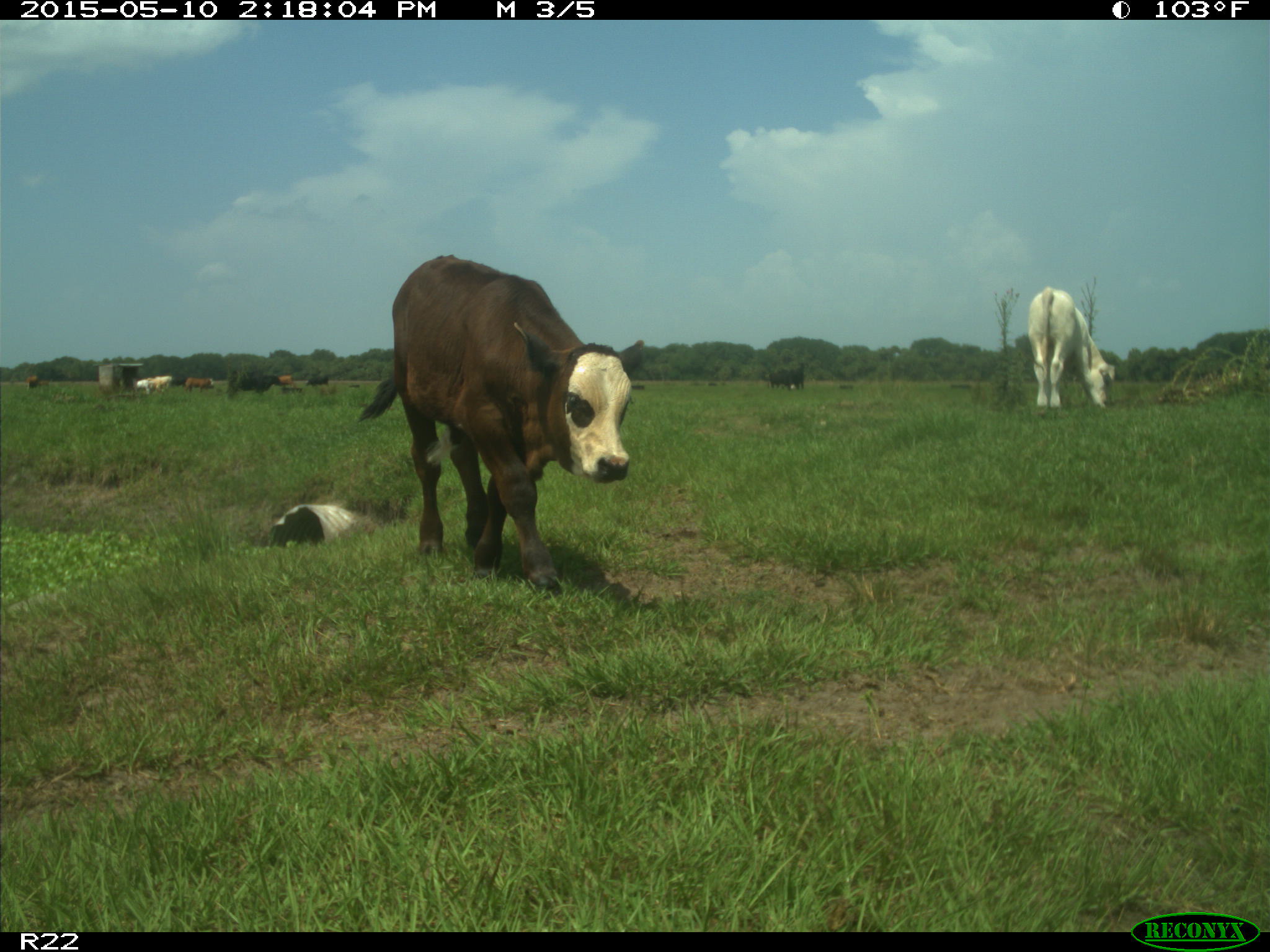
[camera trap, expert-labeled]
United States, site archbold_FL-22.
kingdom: Animalia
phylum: Chordata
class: Mammalia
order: Artiodactyla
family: Bovidae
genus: Bos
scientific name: Bos taurus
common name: domestic cow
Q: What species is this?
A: Bos taurus (domestic cow).